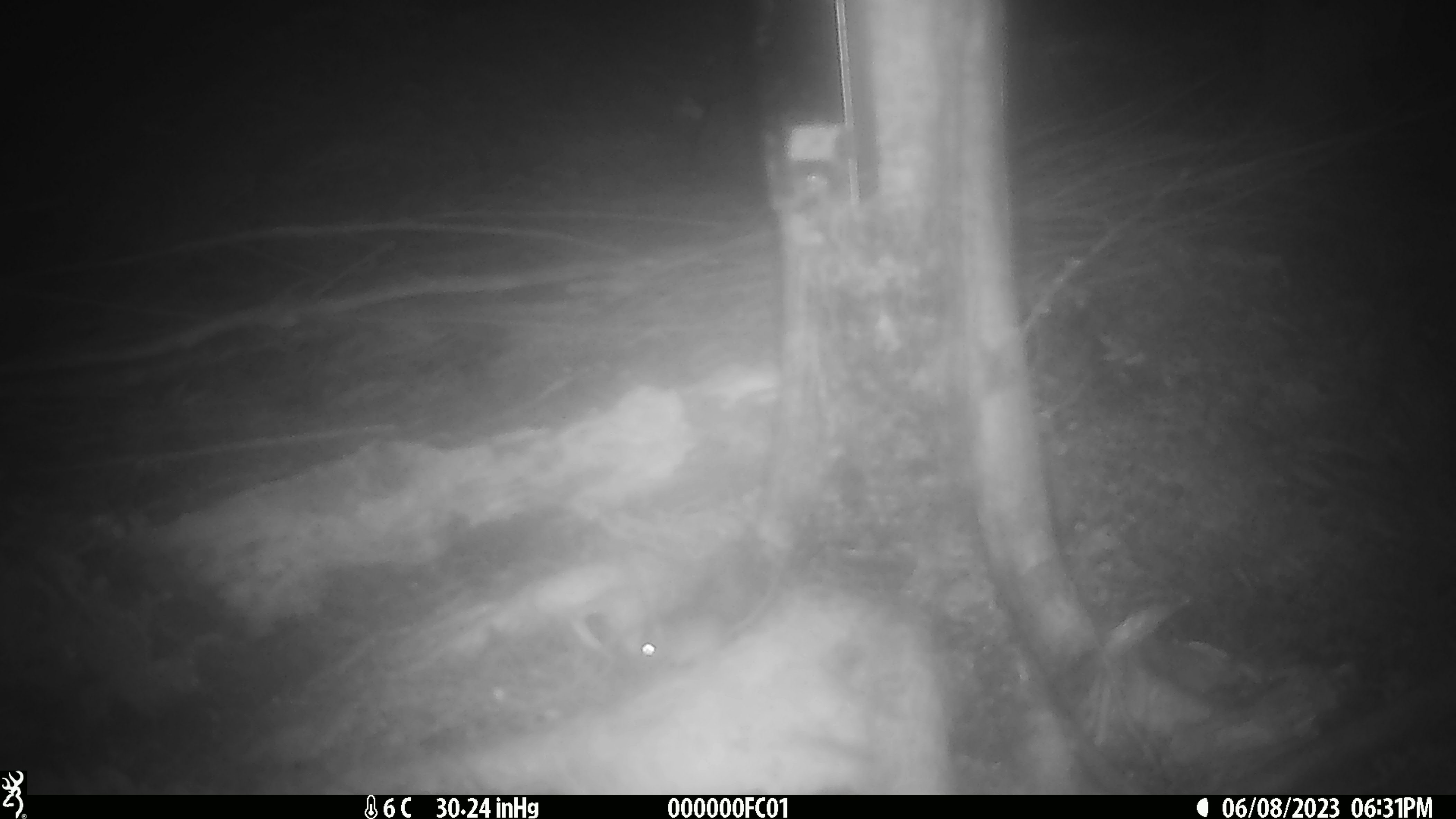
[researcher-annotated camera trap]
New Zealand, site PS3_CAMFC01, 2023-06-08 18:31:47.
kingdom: Animalia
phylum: Chordata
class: Mammalia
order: Rodentia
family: Muridae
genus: Mus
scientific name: Mus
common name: mouse